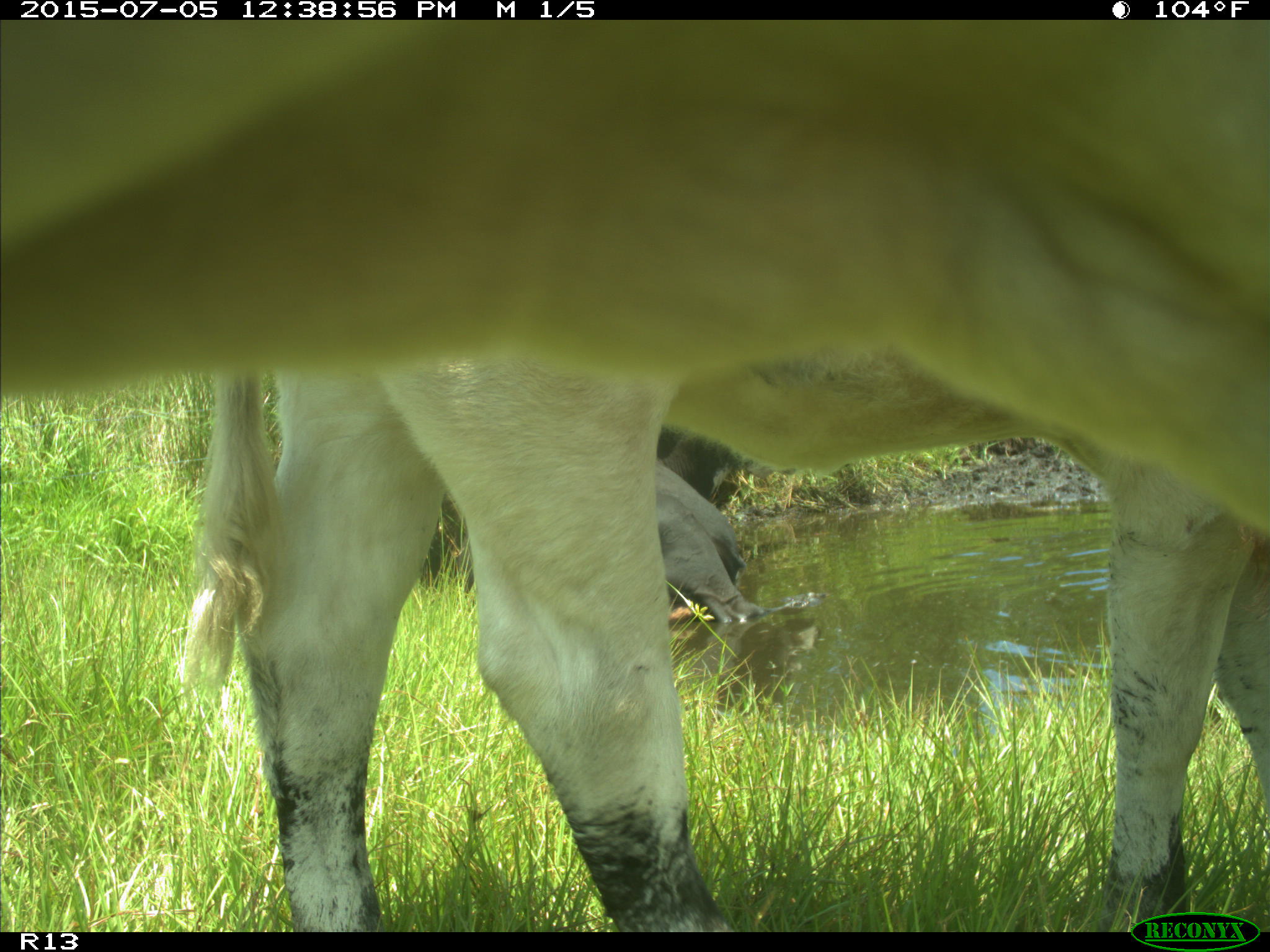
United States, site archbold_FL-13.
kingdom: Animalia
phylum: Chordata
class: Mammalia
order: Artiodactyla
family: Bovidae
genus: Bos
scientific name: Bos taurus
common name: domestic cow